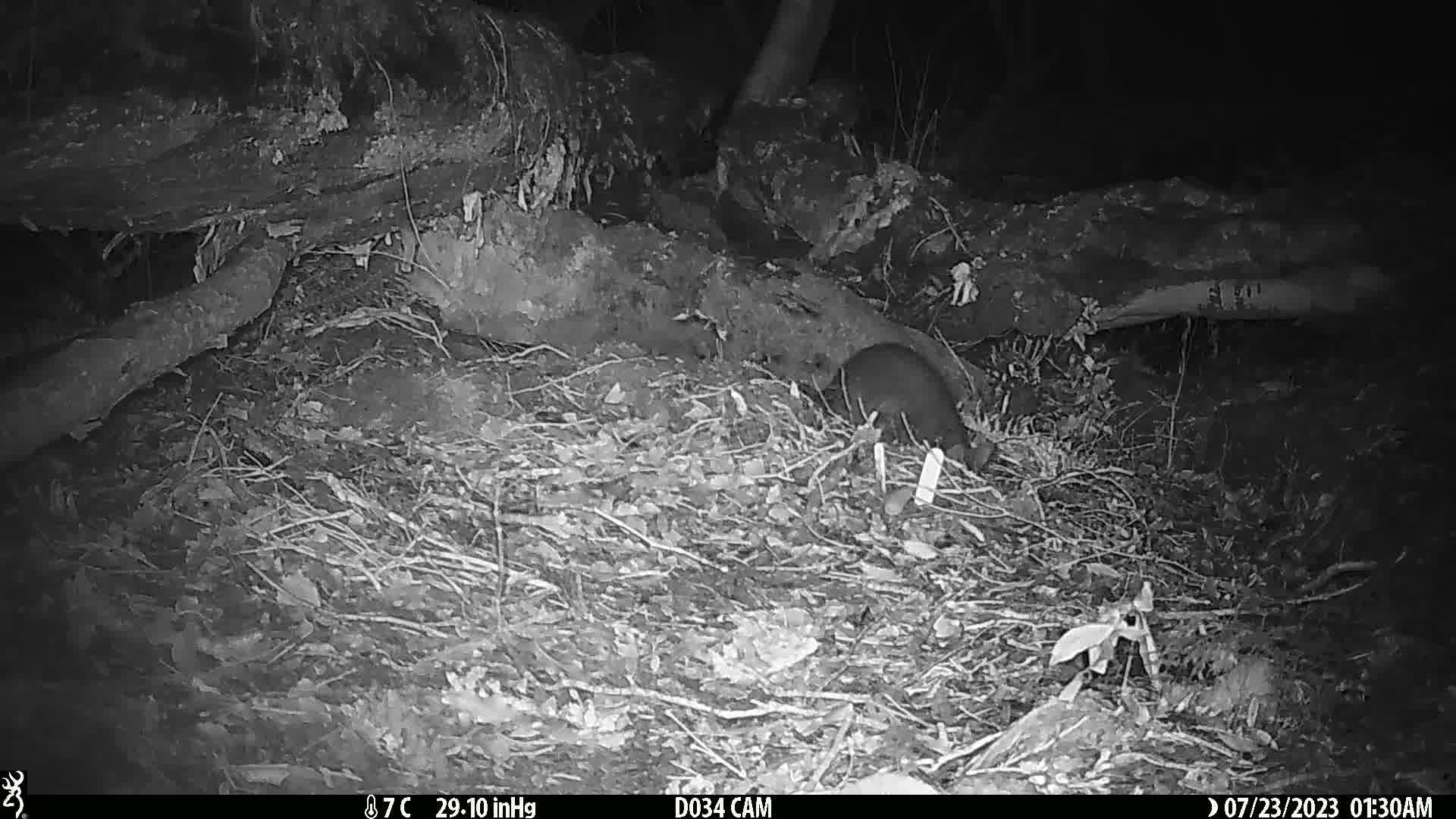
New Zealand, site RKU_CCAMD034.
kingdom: Animalia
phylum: Chordata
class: Mammalia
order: Diprotodontia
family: Phalangeridae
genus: Trichosurus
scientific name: Trichosurus vulpecula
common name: common brushtail possum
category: possum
Possum (common brushtail possum) (Trichosurus vulpecula).